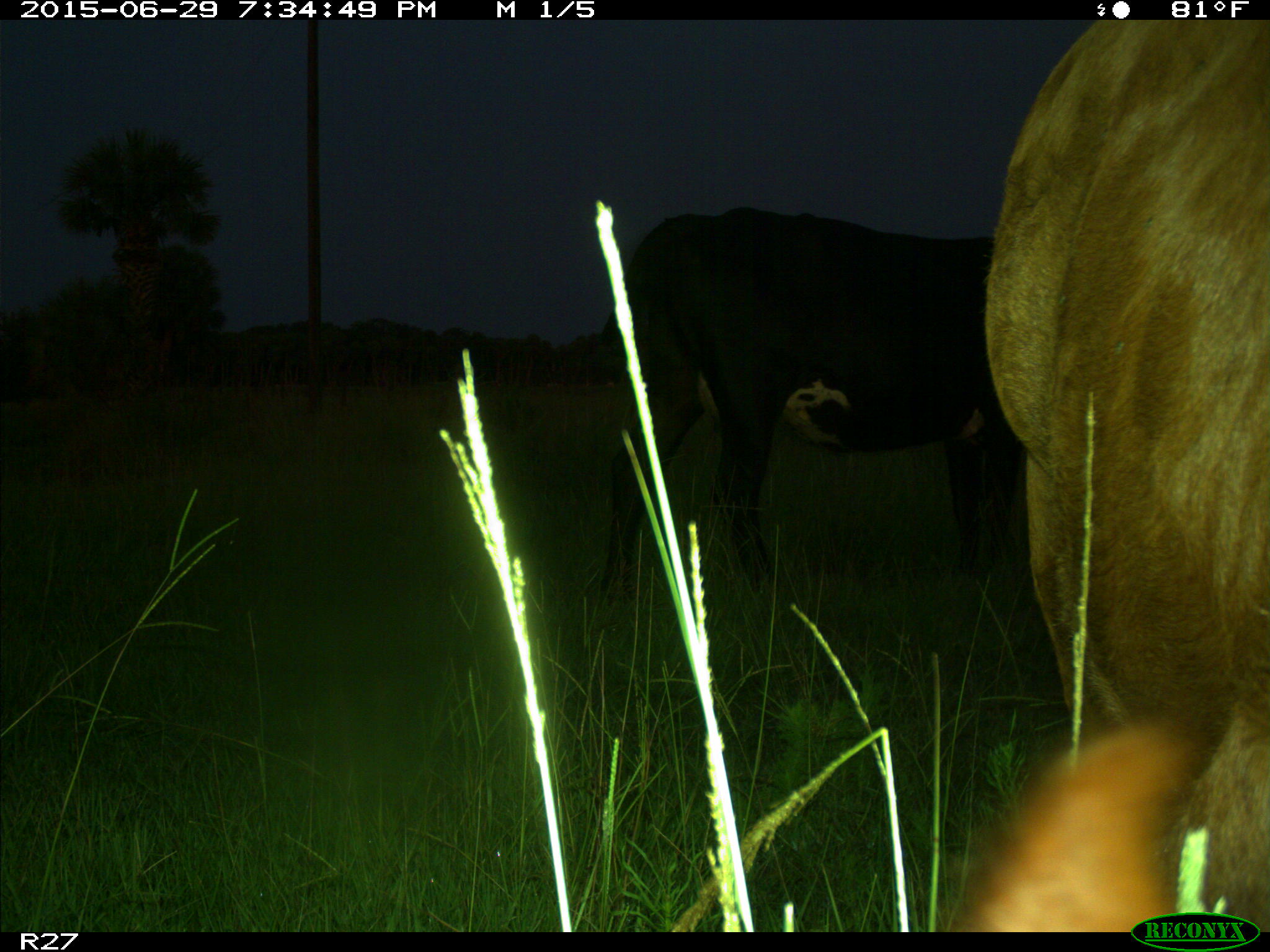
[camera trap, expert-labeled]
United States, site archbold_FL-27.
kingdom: Animalia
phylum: Chordata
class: Mammalia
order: Artiodactyla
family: Bovidae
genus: Bos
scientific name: Bos taurus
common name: domestic cow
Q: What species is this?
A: Bos taurus (domestic cow).